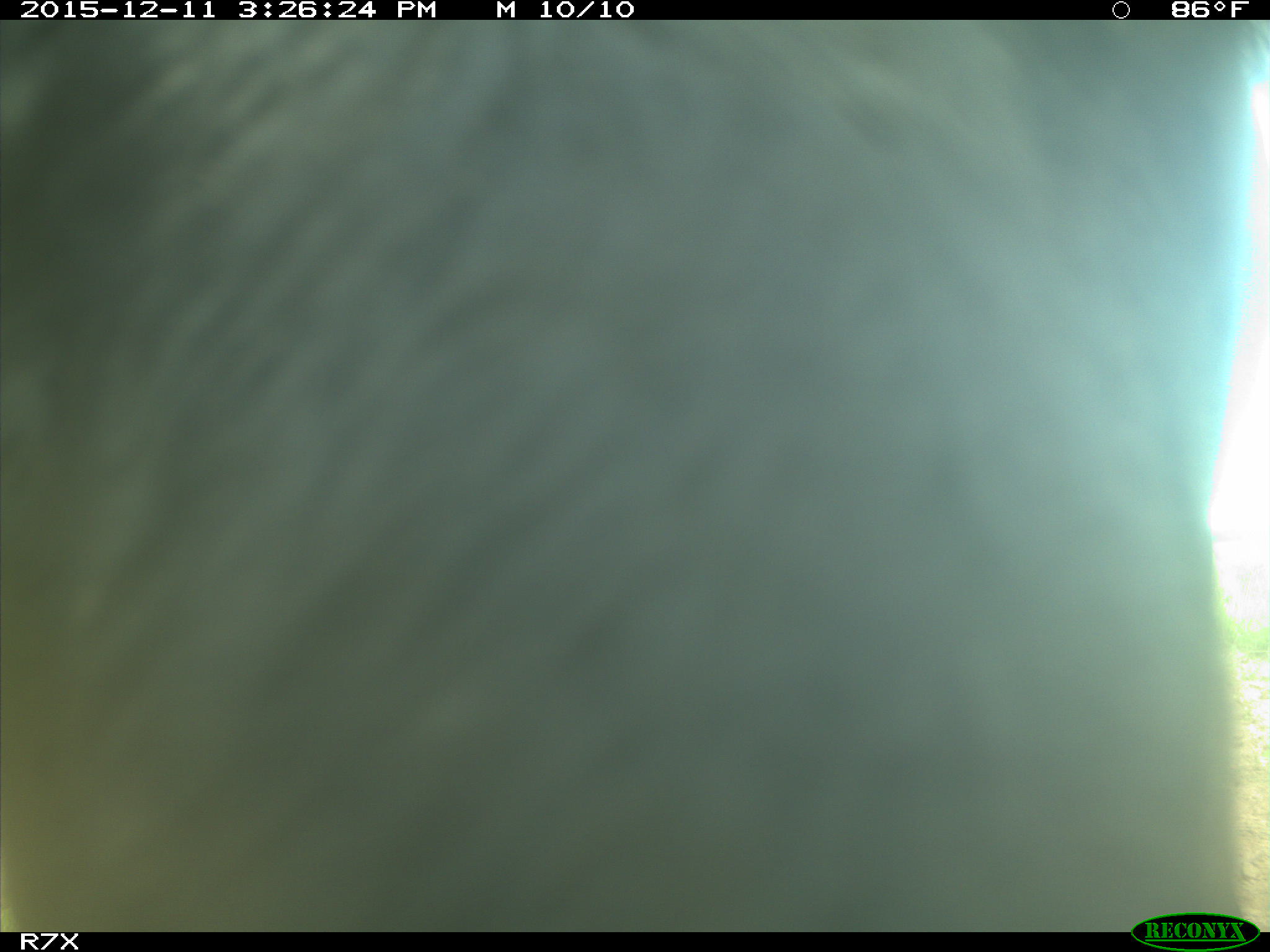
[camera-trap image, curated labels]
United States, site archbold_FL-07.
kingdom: Animalia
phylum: Chordata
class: Mammalia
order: Artiodactyla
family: Bovidae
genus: Bos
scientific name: Bos taurus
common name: domestic cow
Bos taurus (domestic cow).